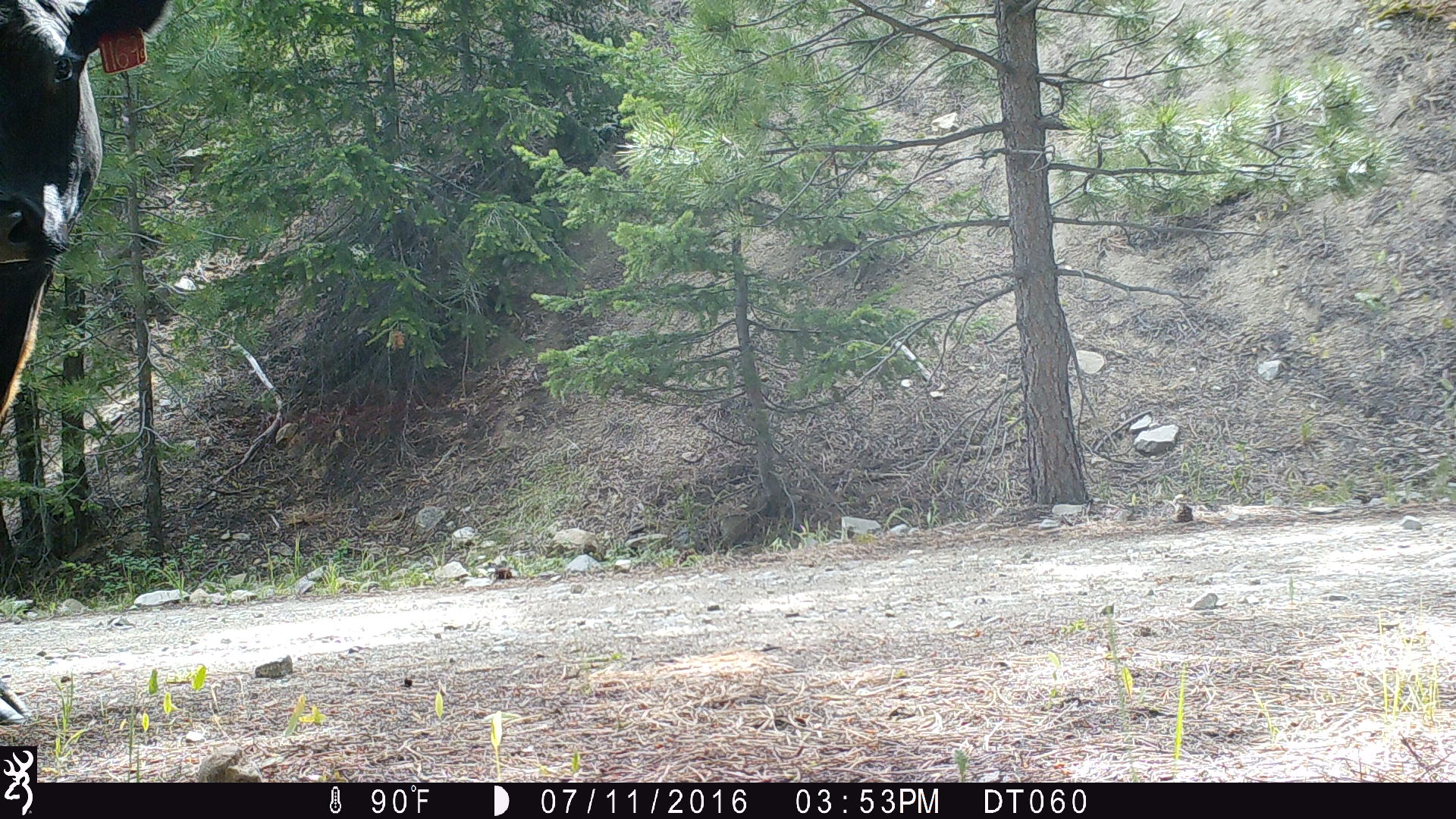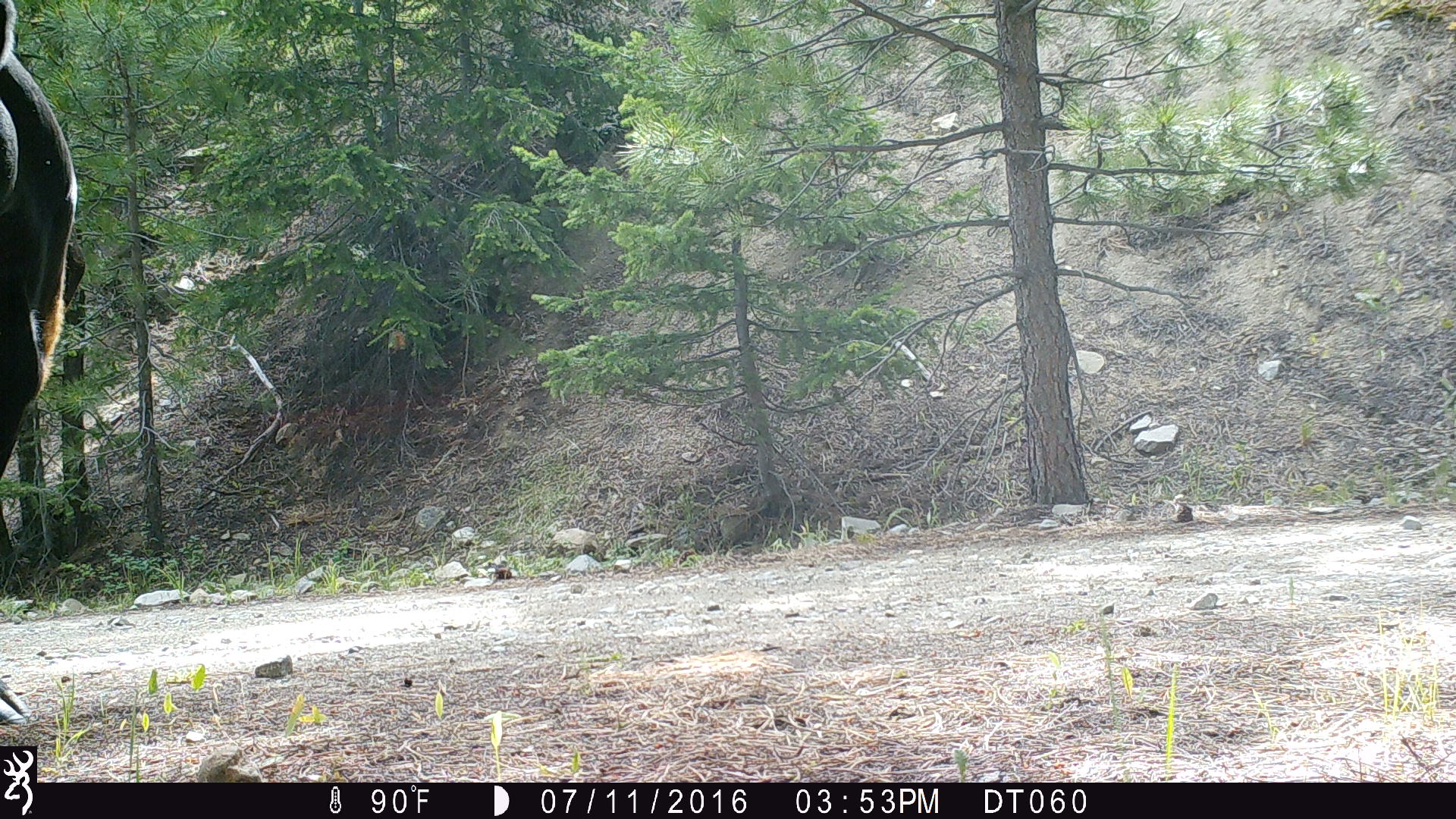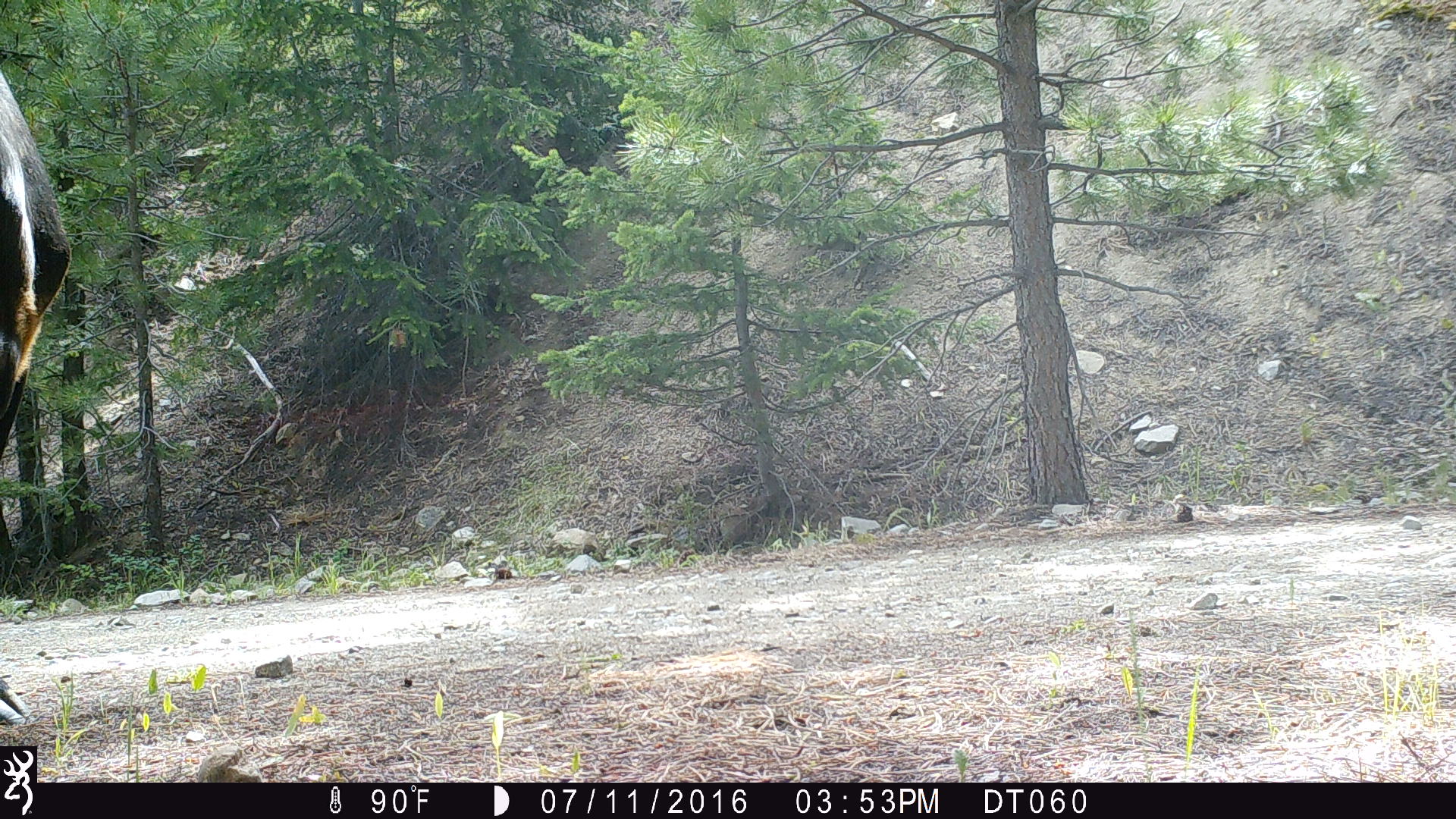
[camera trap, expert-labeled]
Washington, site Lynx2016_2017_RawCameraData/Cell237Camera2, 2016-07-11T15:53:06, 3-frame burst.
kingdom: Animalia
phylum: Chordata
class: Mammalia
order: Artiodactyla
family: Bovidae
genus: Bos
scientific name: Bos taurus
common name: domestic cattle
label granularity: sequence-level